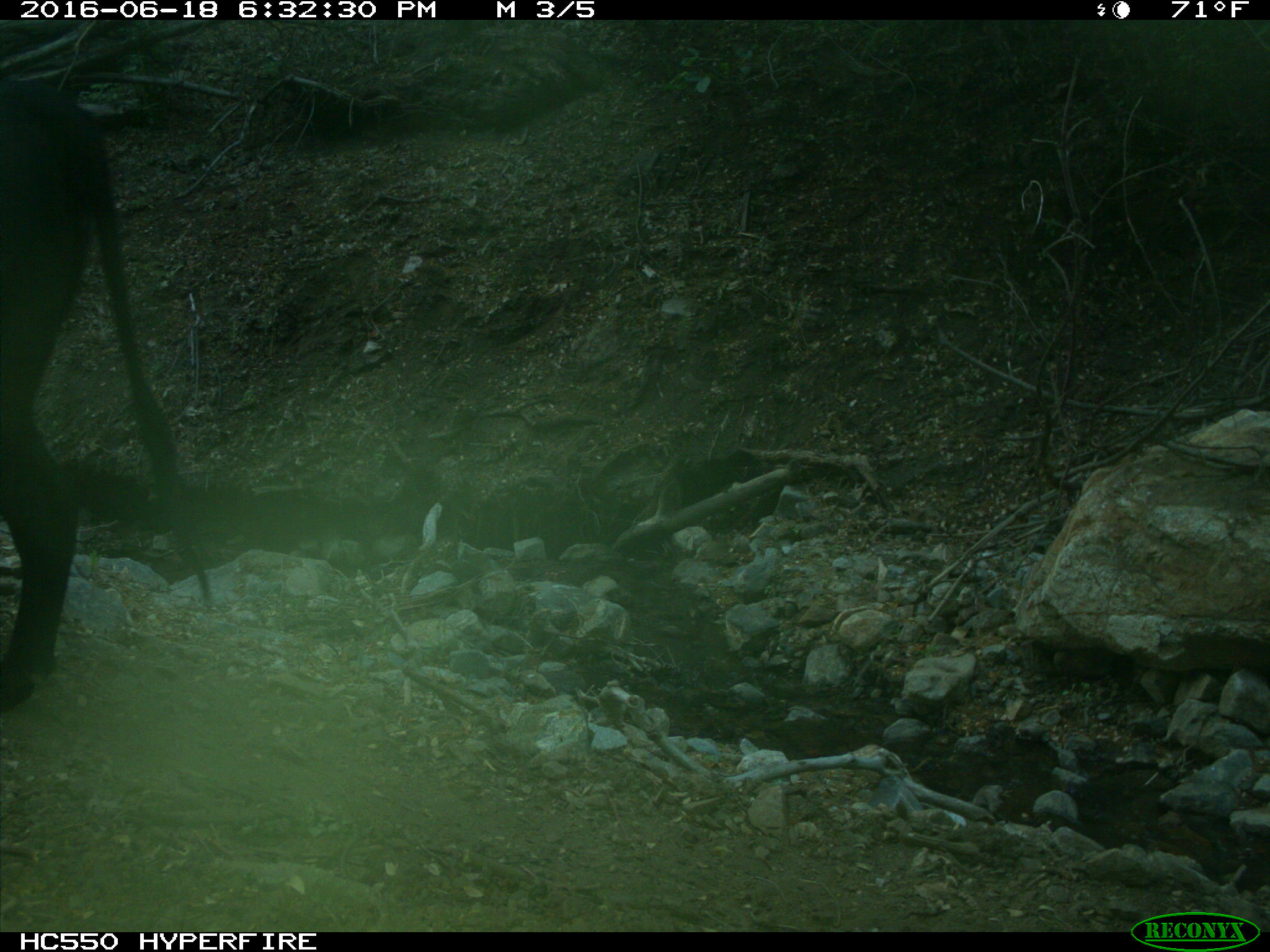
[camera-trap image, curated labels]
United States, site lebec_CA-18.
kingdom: Animalia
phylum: Chordata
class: Mammalia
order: Artiodactyla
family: Bovidae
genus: Bos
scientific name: Bos taurus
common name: domestic cow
Bos taurus (domestic cow).